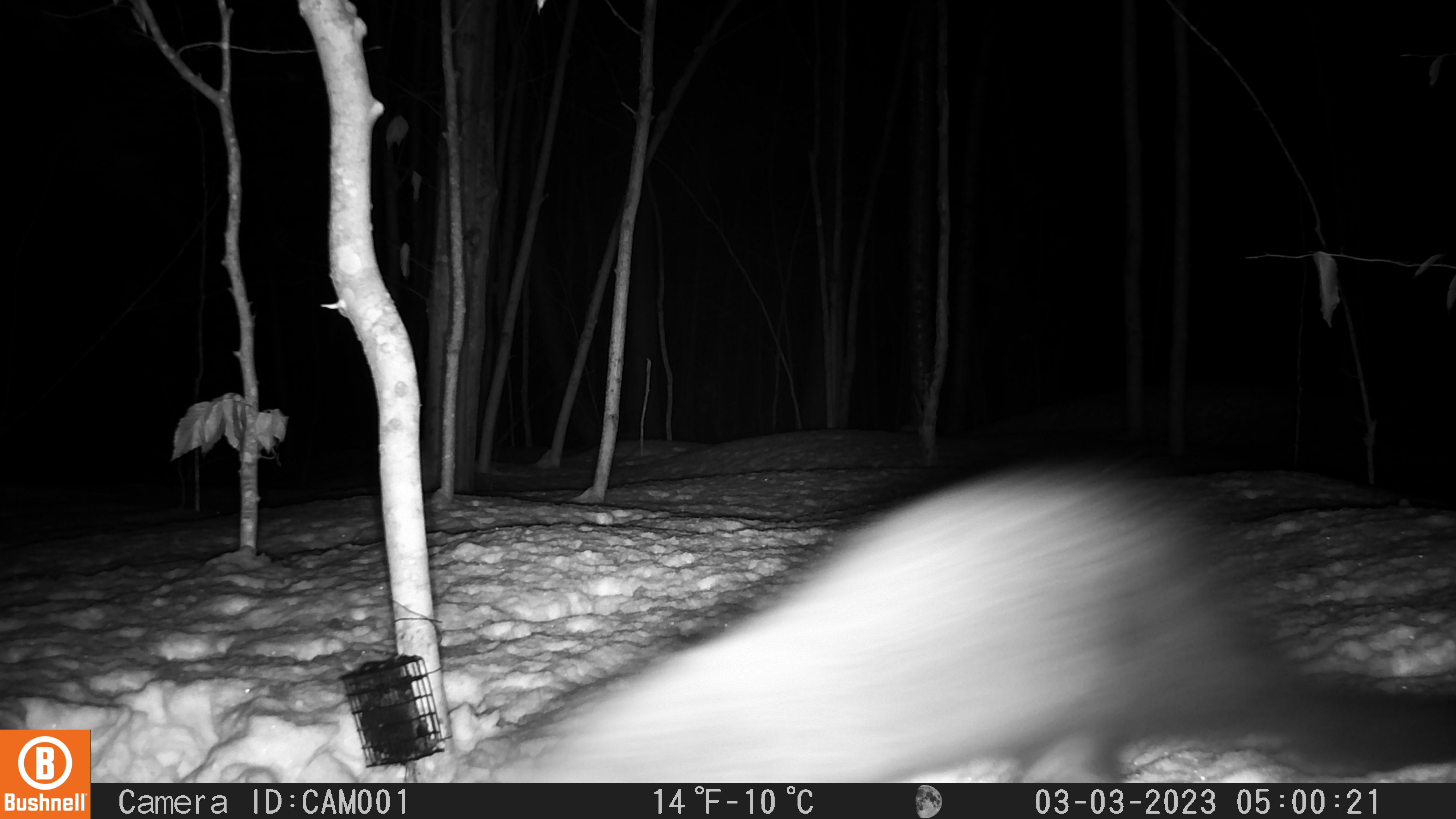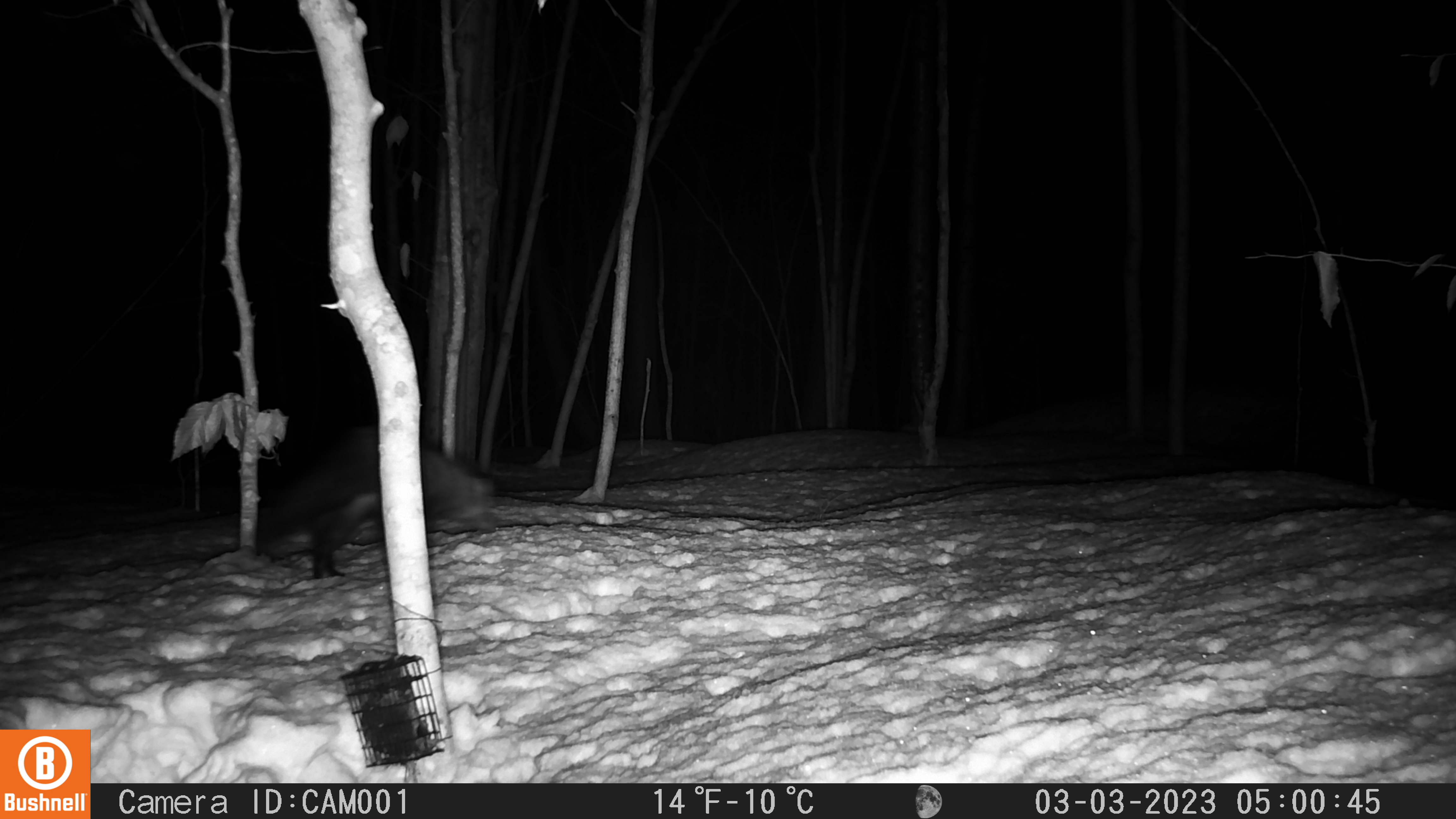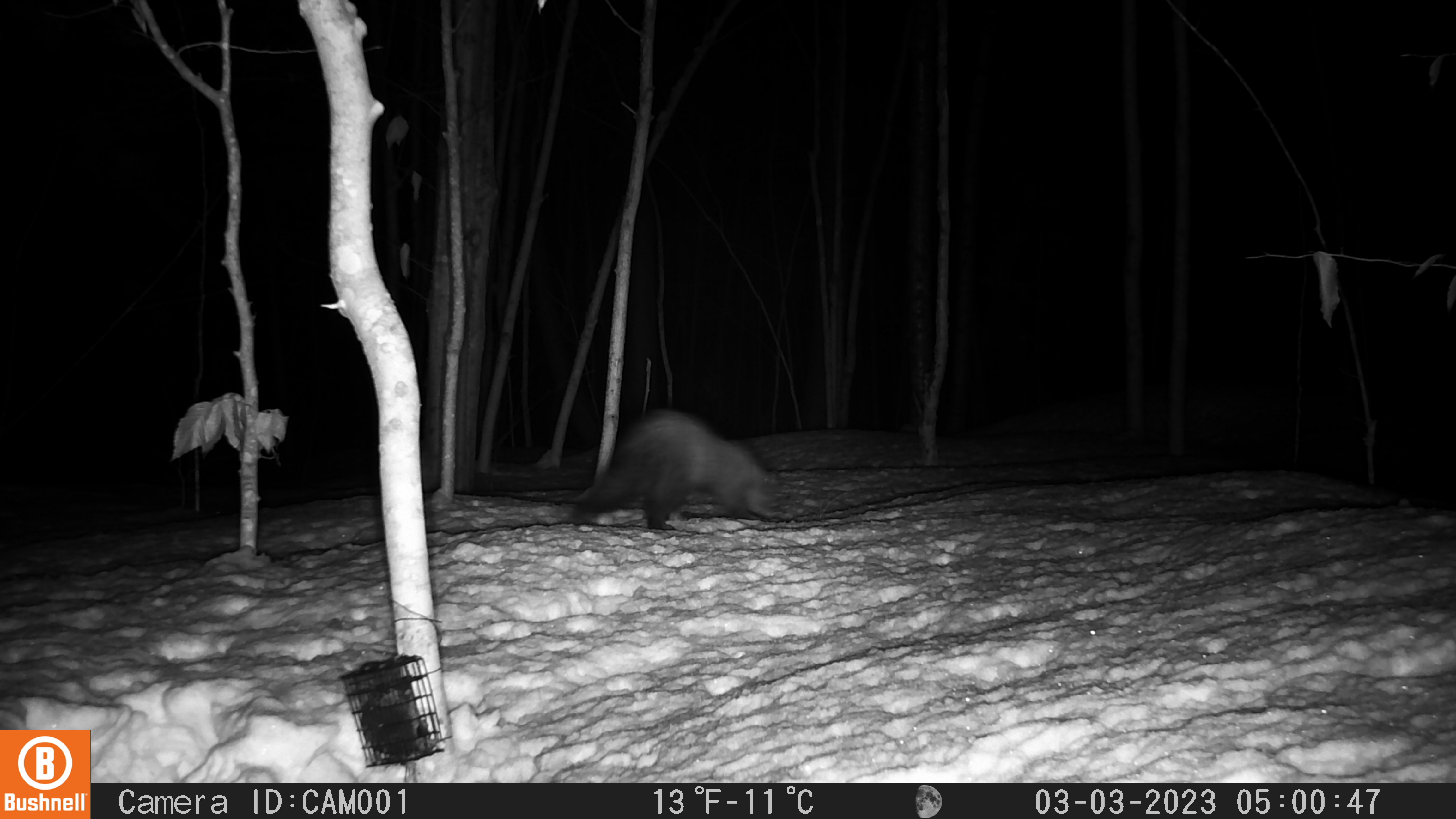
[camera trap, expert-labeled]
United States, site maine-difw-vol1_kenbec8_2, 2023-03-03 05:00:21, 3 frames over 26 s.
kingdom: Animalia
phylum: Chordata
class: Mammalia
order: Carnivora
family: Mustelidae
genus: Pekania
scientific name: Pekania pennanti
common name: fisher